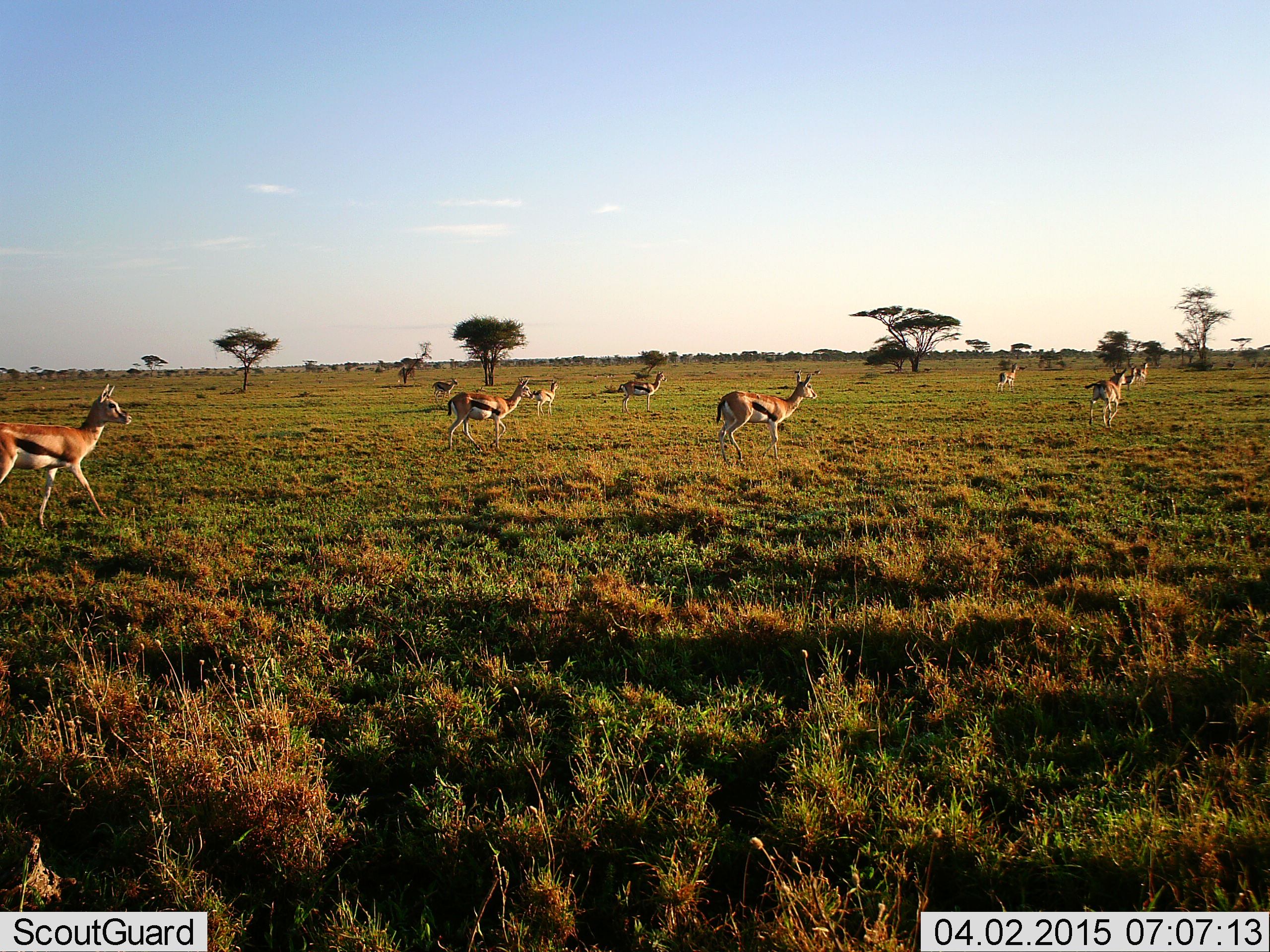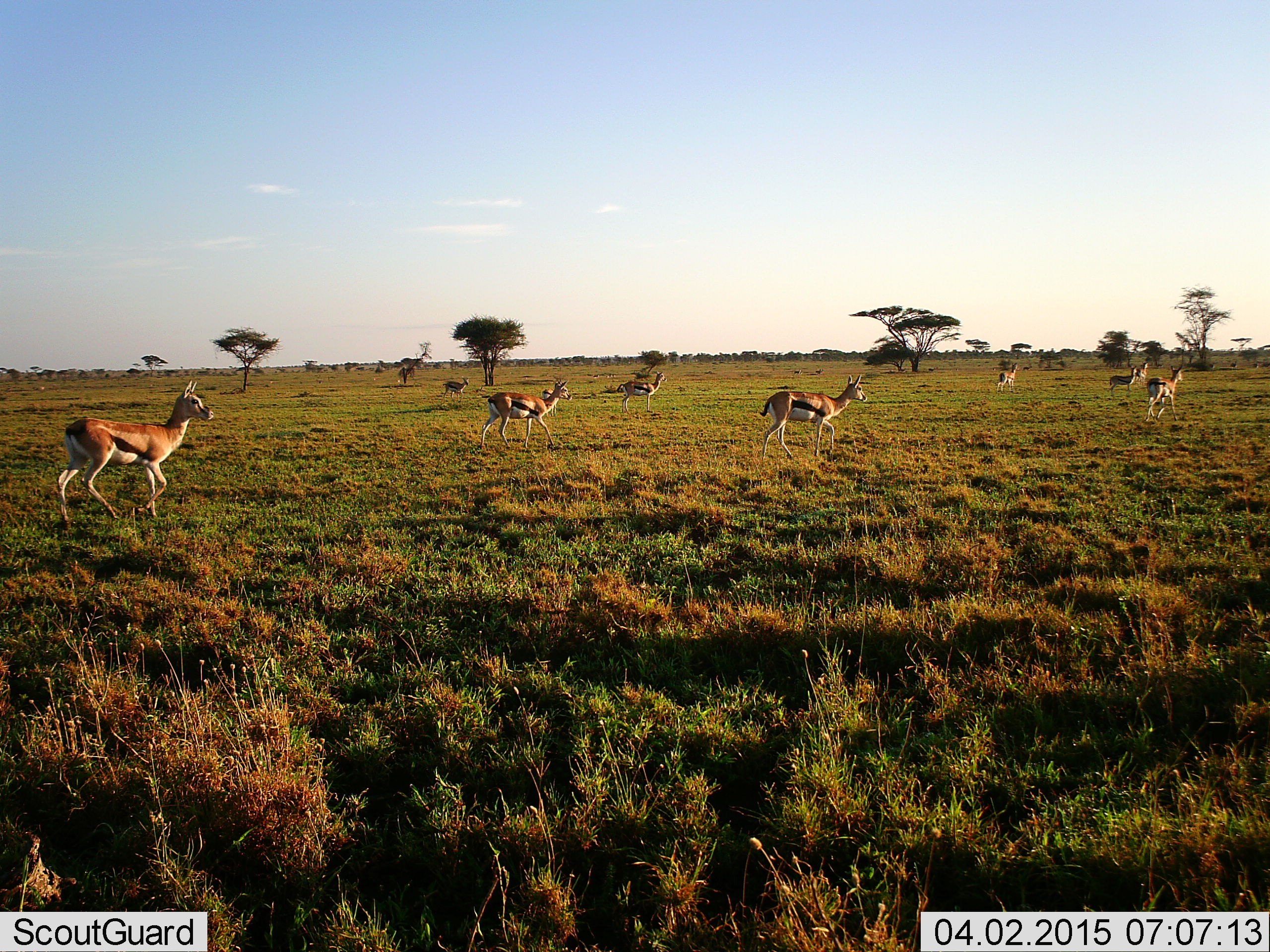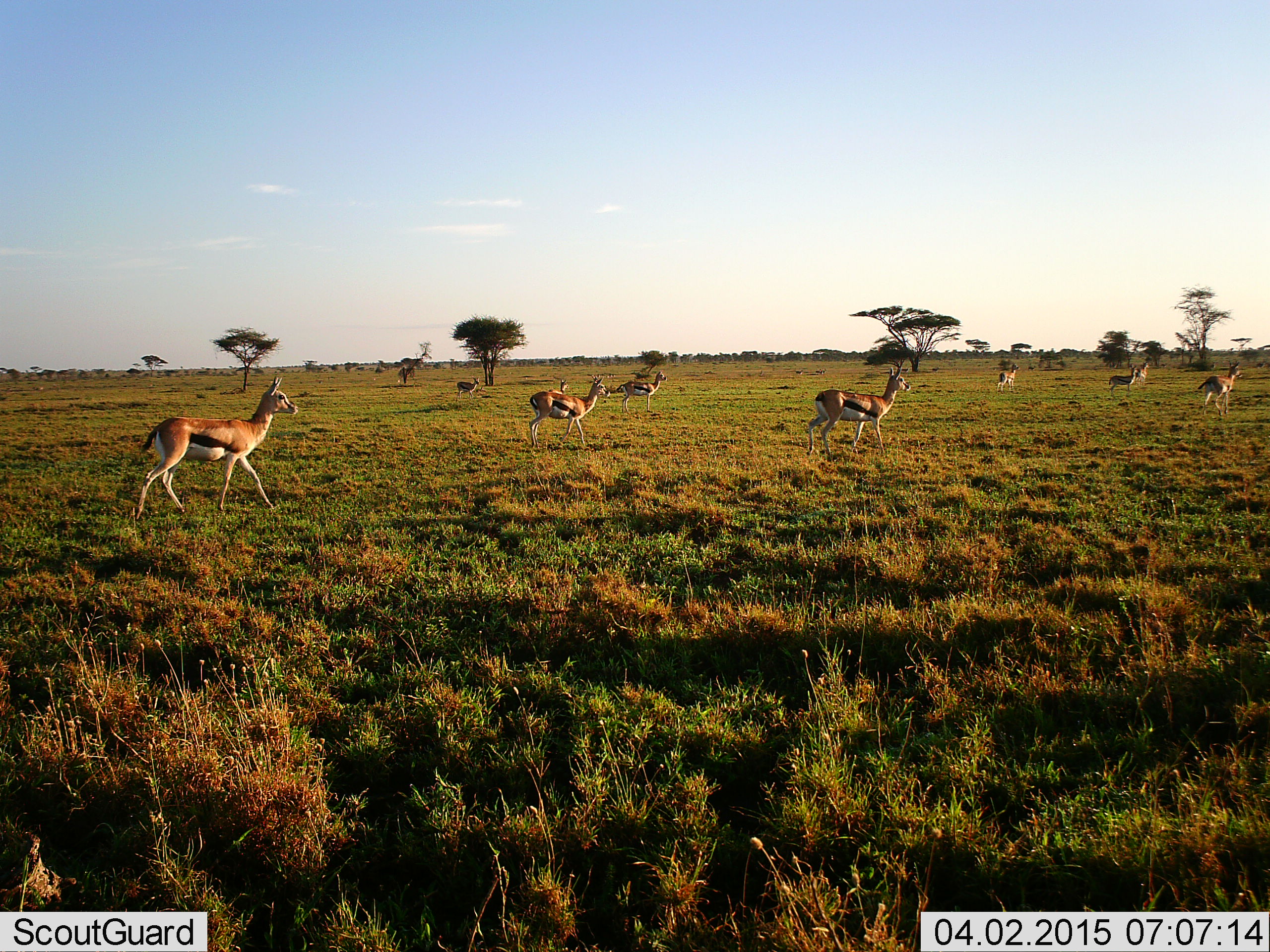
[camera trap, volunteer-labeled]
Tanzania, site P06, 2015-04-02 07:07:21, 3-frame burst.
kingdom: Animalia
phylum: Chordata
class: Mammalia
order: Artiodactyla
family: Bovidae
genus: Eudorcas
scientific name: Eudorcas thomsonii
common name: thomson's gazelle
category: gazellethomsons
Gazellethomsons (thomson's gazelle) (Eudorcas thomsonii), count 10. Behavior (volunteer vote fractions): standing 80%, resting 0%, moving 100%, interacting 0%. Young present (vote fraction): 0%. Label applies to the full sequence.